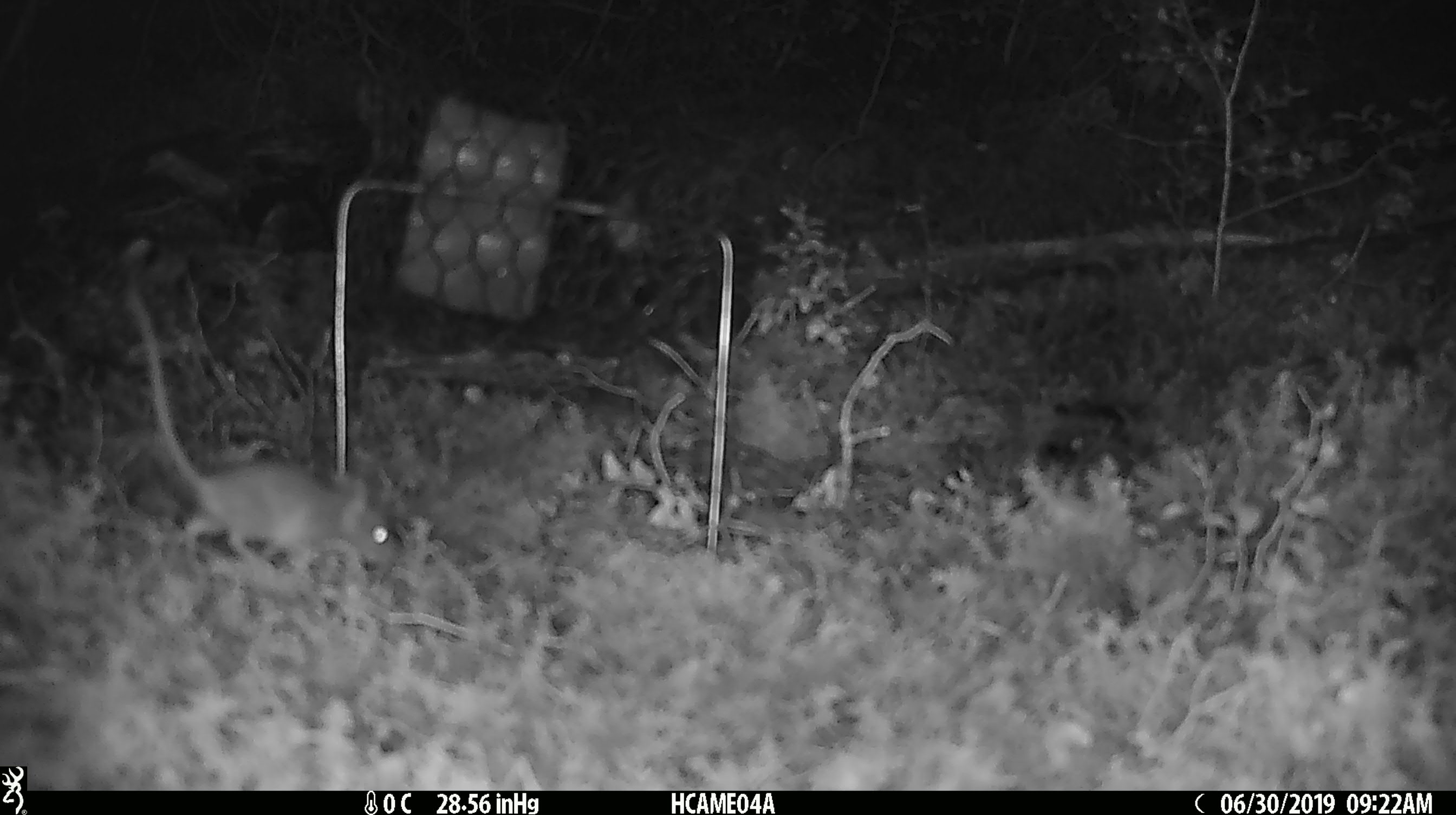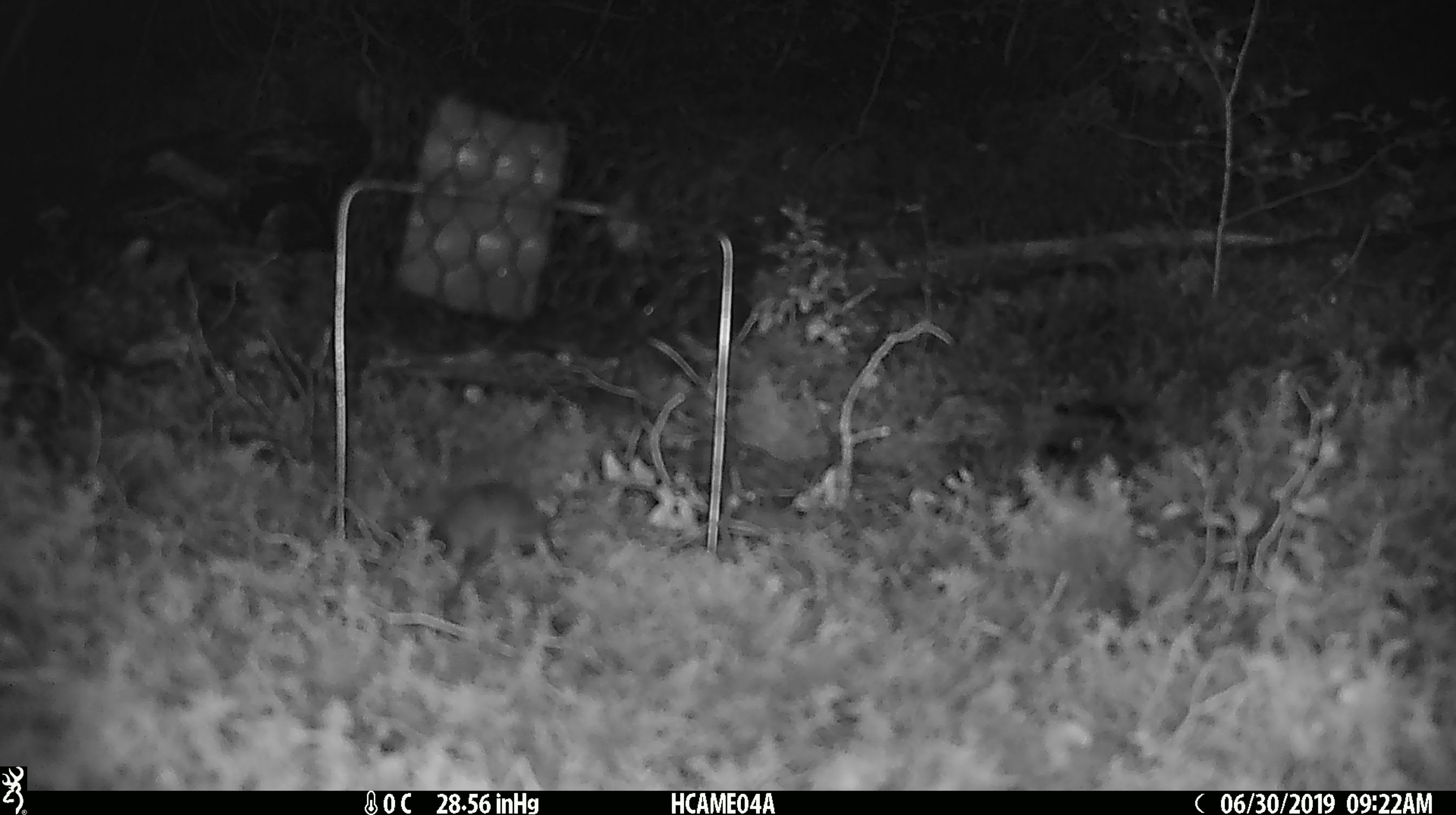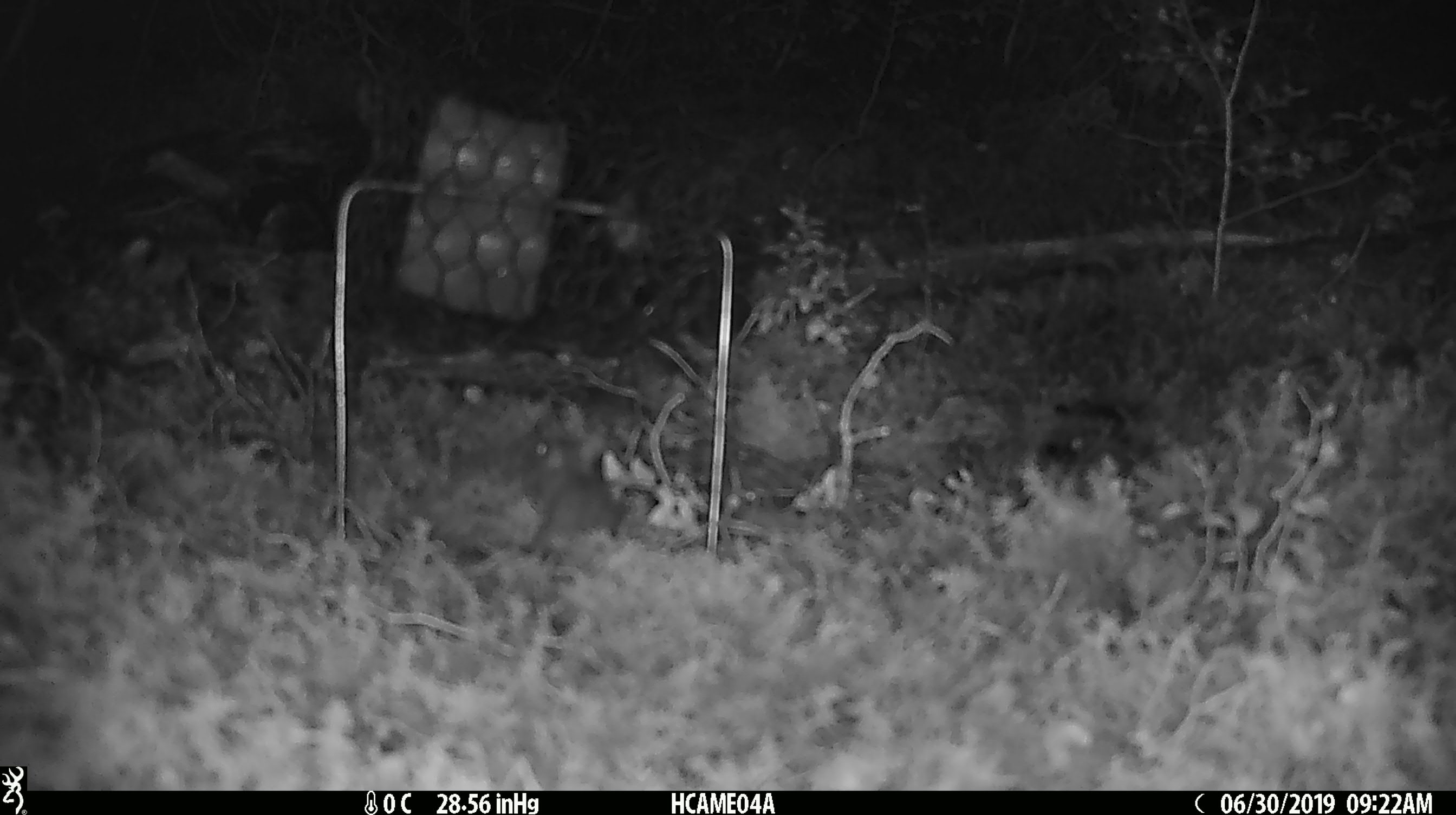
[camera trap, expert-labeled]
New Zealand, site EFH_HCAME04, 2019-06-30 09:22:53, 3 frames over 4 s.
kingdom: Animalia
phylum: Chordata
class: Mammalia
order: Rodentia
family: Muridae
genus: Mus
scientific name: Mus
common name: mouse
Mouse (Mus).